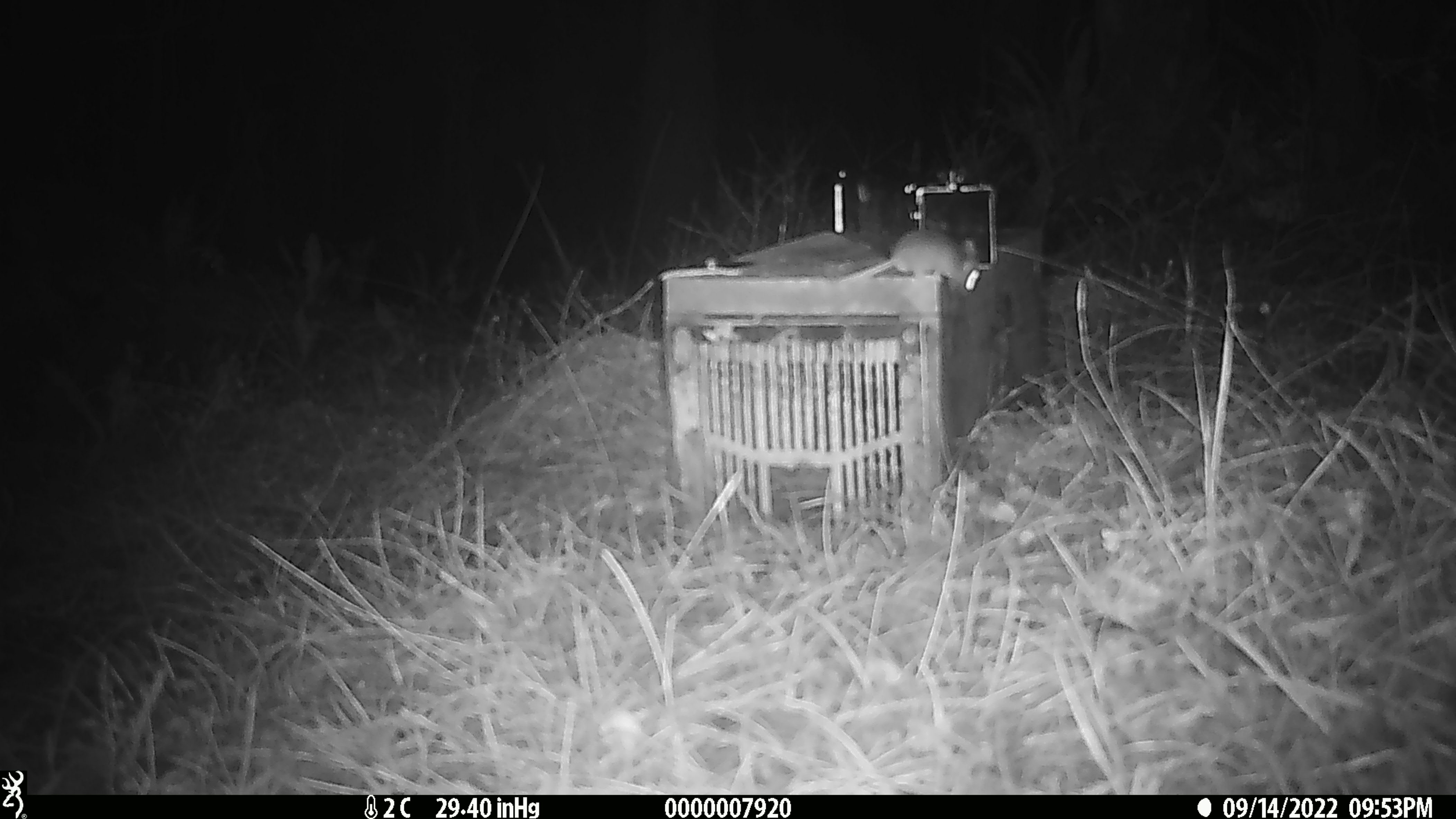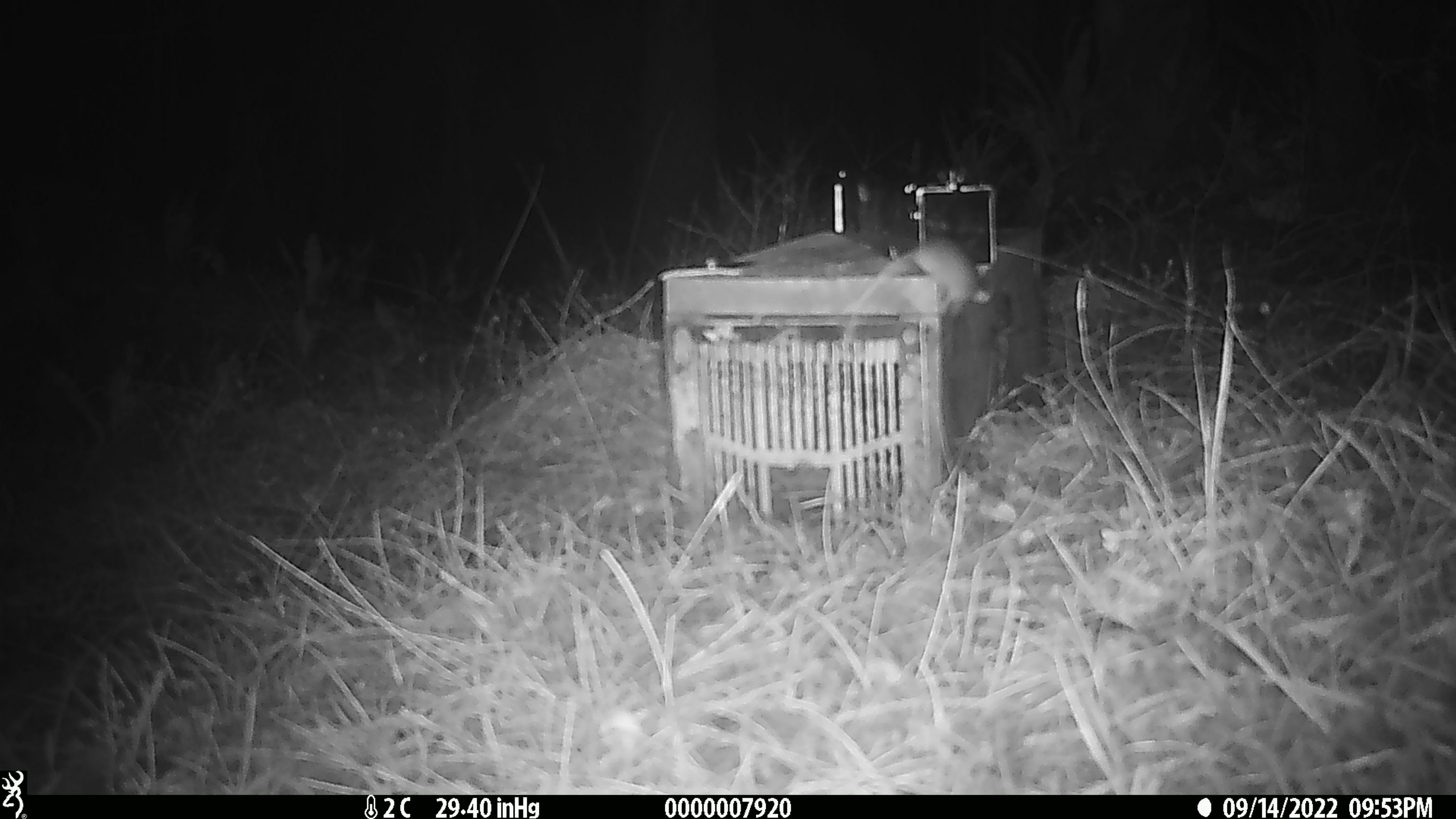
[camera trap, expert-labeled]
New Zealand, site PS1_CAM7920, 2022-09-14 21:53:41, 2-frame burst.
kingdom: Animalia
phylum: Chordata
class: Mammalia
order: Rodentia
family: Muridae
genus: Mus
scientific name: Mus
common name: mouse